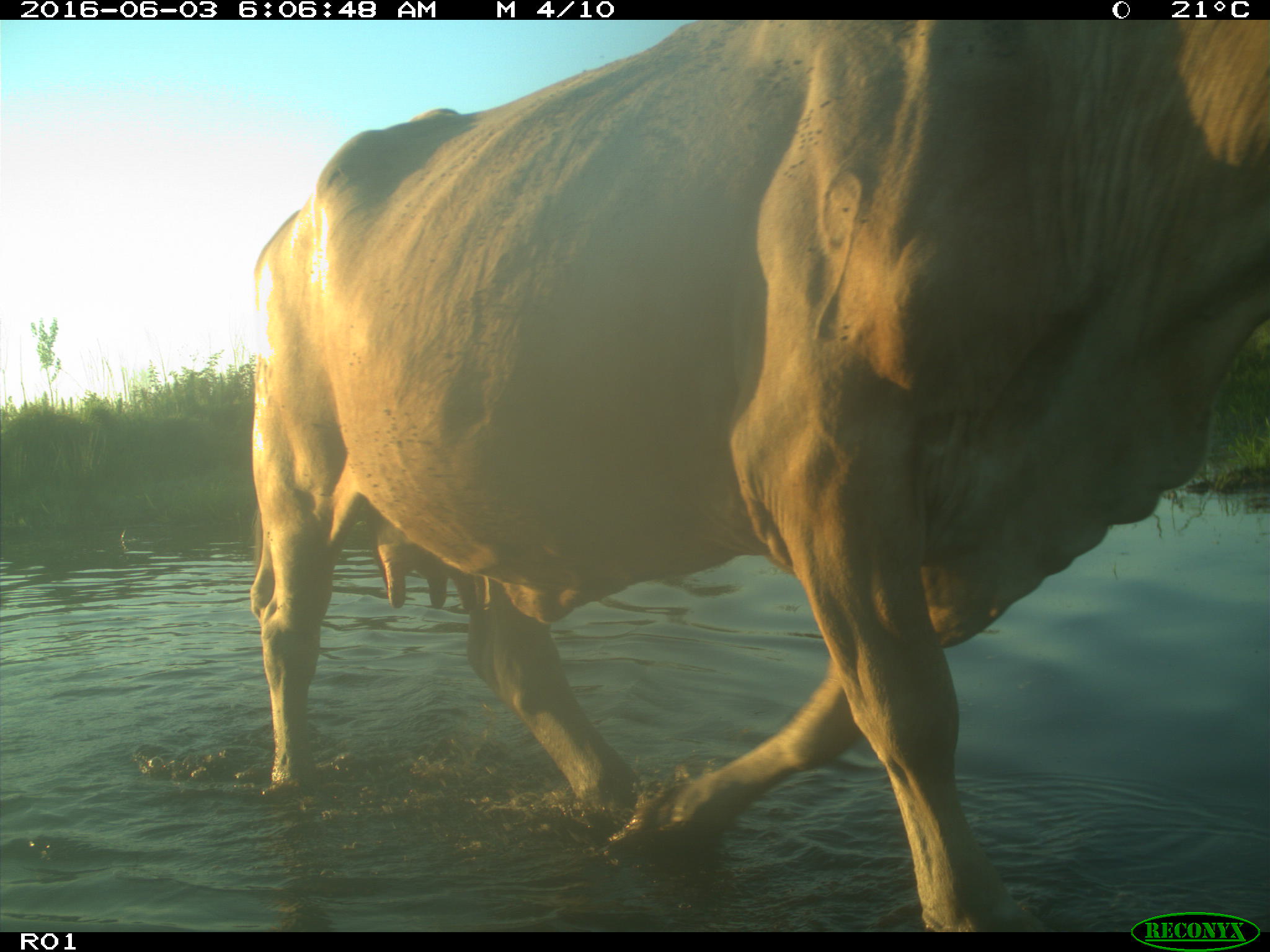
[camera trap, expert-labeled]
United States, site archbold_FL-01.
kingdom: Animalia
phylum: Chordata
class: Mammalia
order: Artiodactyla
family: Bovidae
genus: Bos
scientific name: Bos taurus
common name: domestic cow